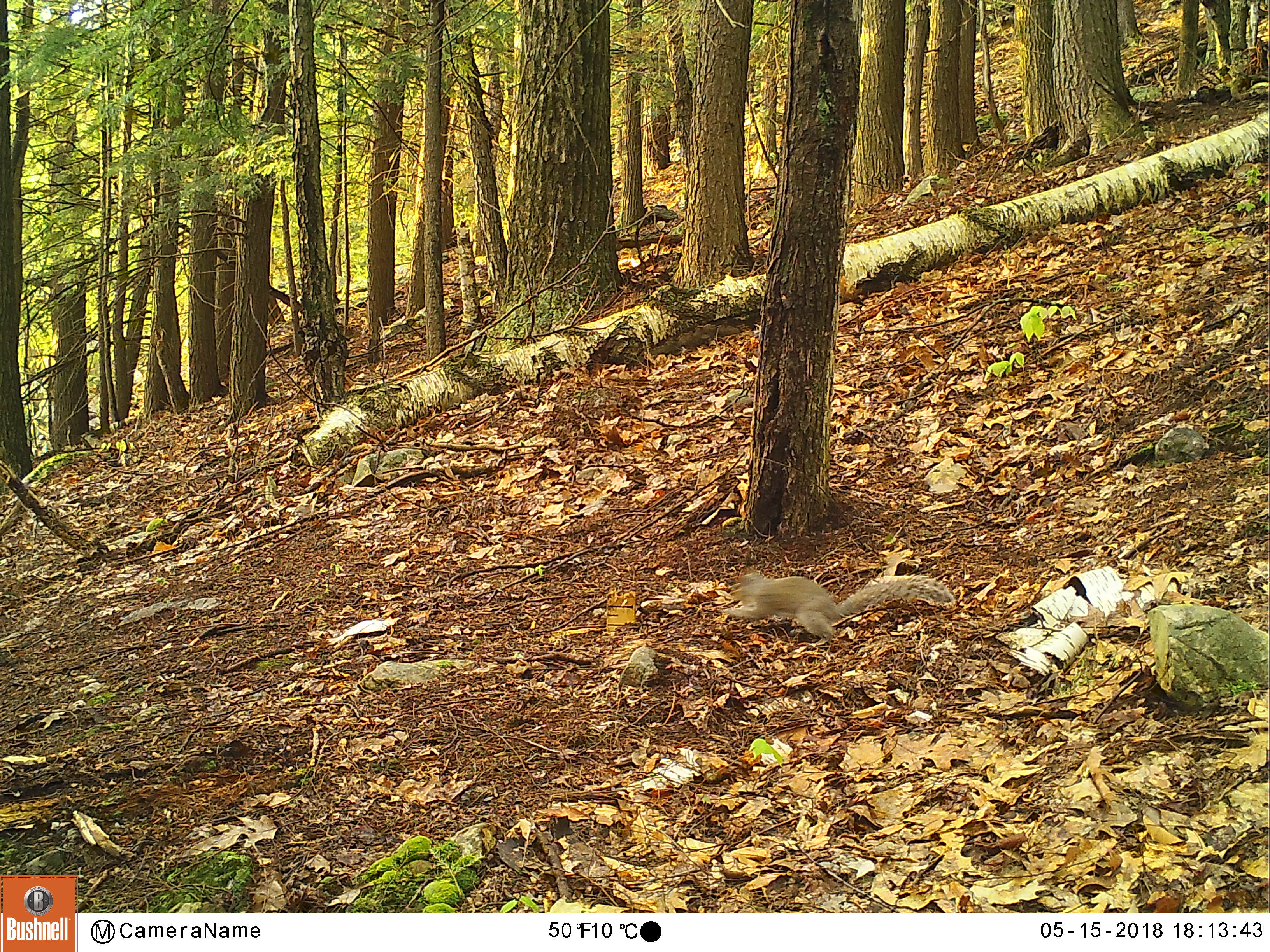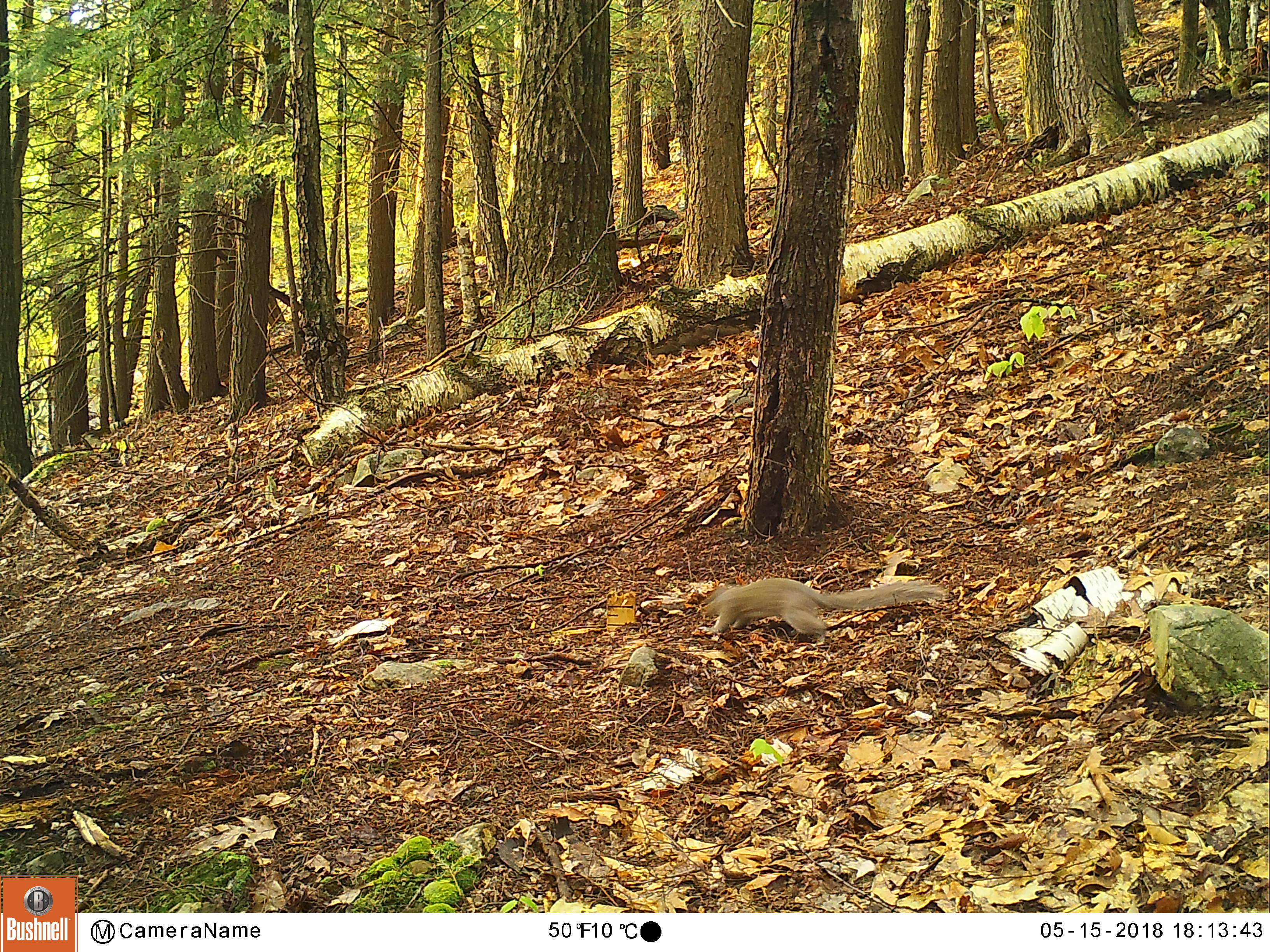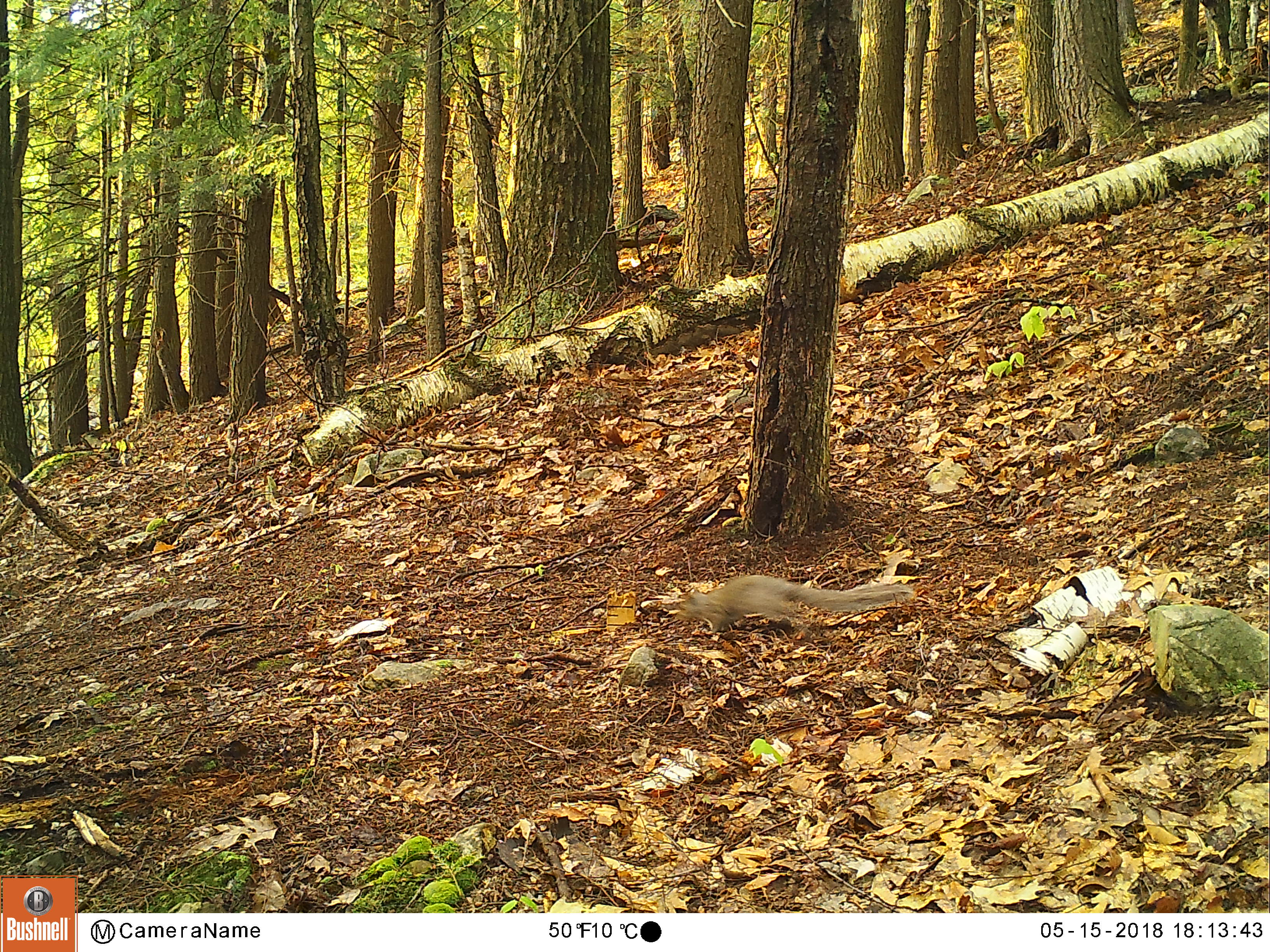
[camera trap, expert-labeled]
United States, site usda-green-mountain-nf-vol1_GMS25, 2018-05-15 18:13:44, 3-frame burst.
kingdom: Animalia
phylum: Chordata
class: Mammalia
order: Rodentia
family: Sciuridae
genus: Sciurus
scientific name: Sciurus carolinensis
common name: gray squirrel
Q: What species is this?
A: Gray squirrel (Sciurus carolinensis).